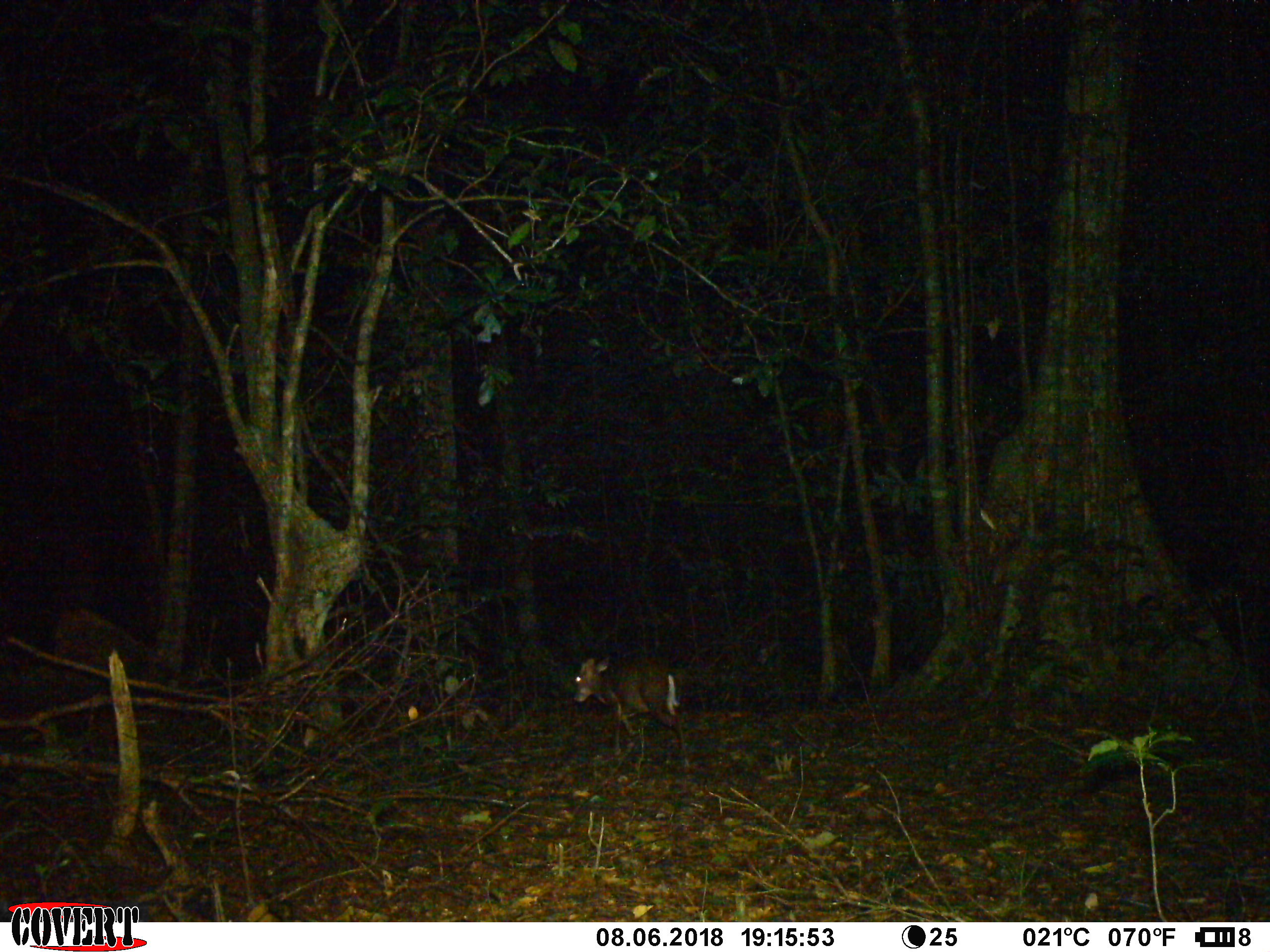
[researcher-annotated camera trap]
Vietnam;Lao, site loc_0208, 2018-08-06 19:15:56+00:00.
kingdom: Animalia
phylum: Chordata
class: Mammalia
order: Artiodactyla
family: Cervidae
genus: Muntiacus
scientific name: Muntiacus rooseveltorum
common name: roosevelt's muntjac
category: roosevelts muntjac group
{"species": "roosevelts muntjac group (roosevelt's muntjac) (Muntiacus rooseveltorum)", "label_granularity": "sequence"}